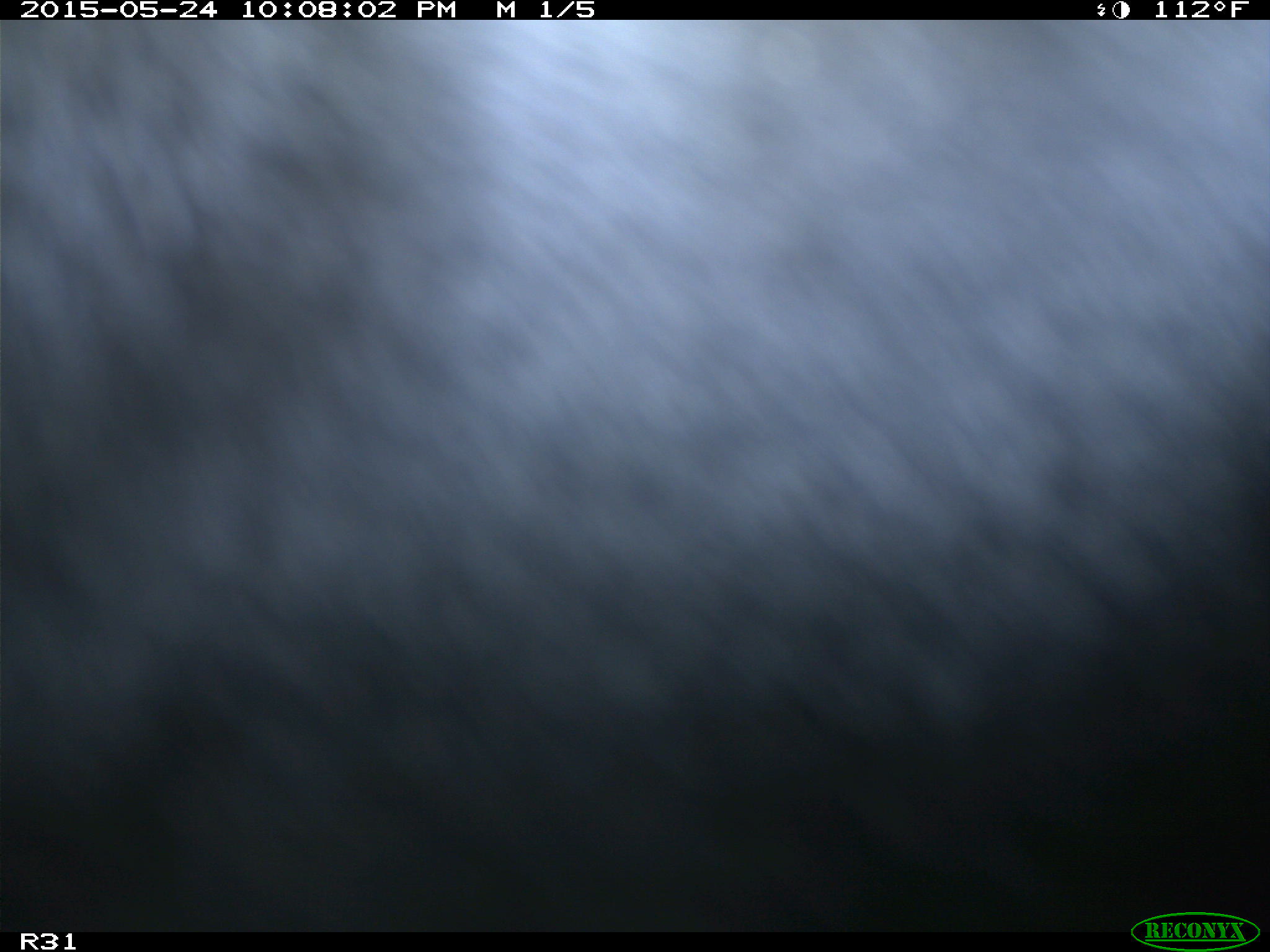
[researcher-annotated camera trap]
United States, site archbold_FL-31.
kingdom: Animalia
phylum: Chordata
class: Mammalia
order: Artiodactyla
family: Bovidae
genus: Bos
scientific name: Bos taurus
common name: domestic cow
Bos taurus (domestic cow).